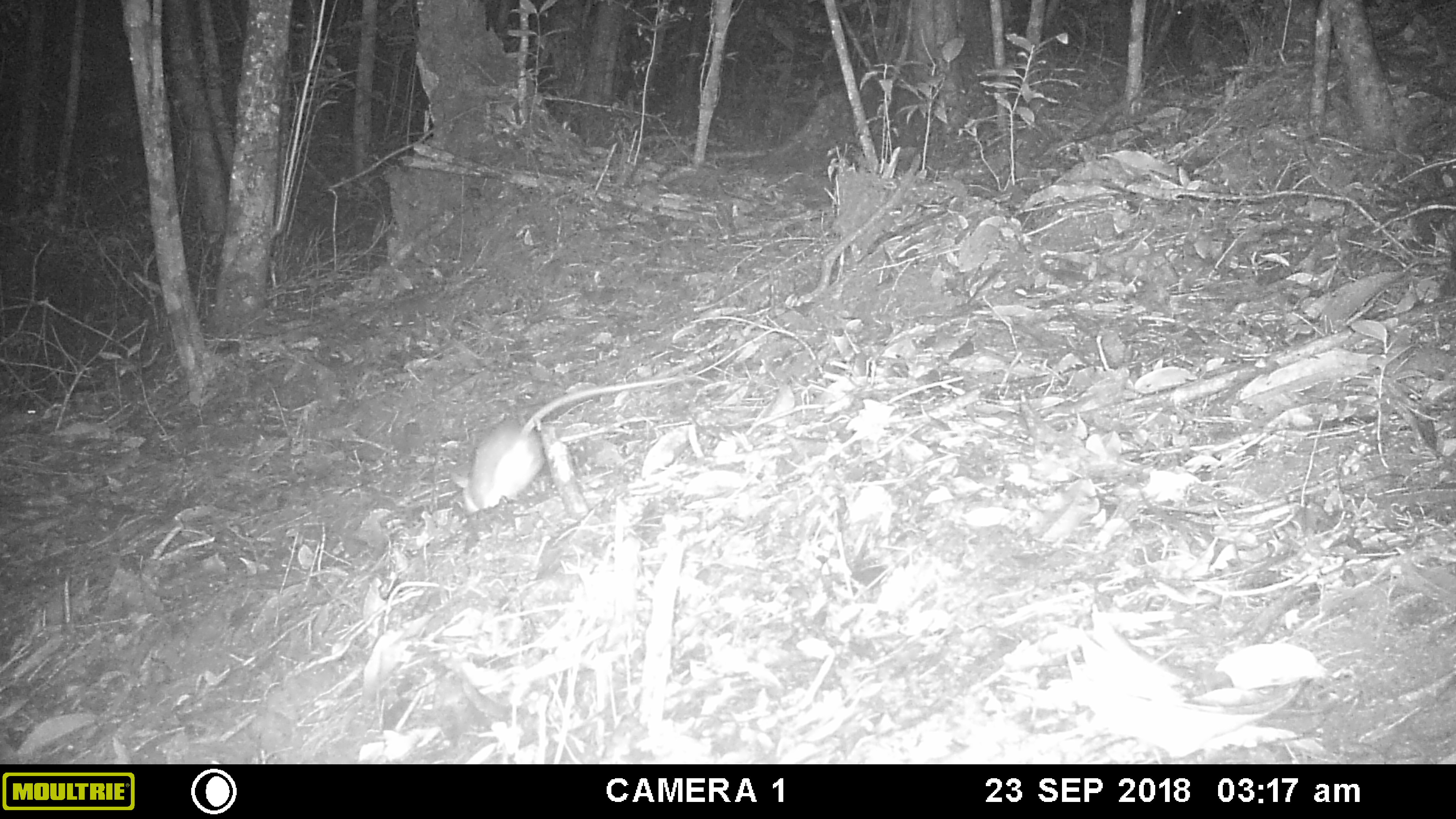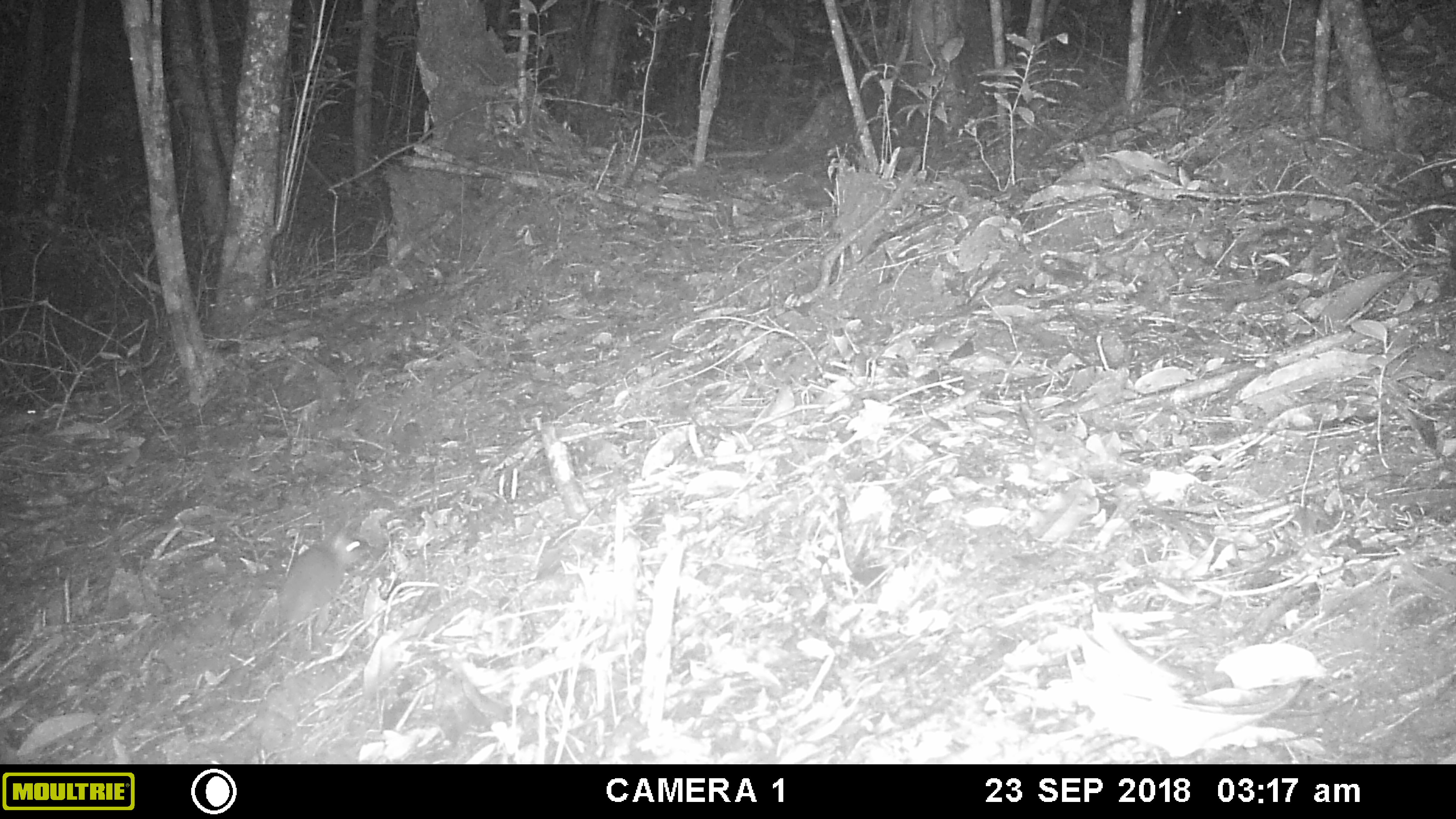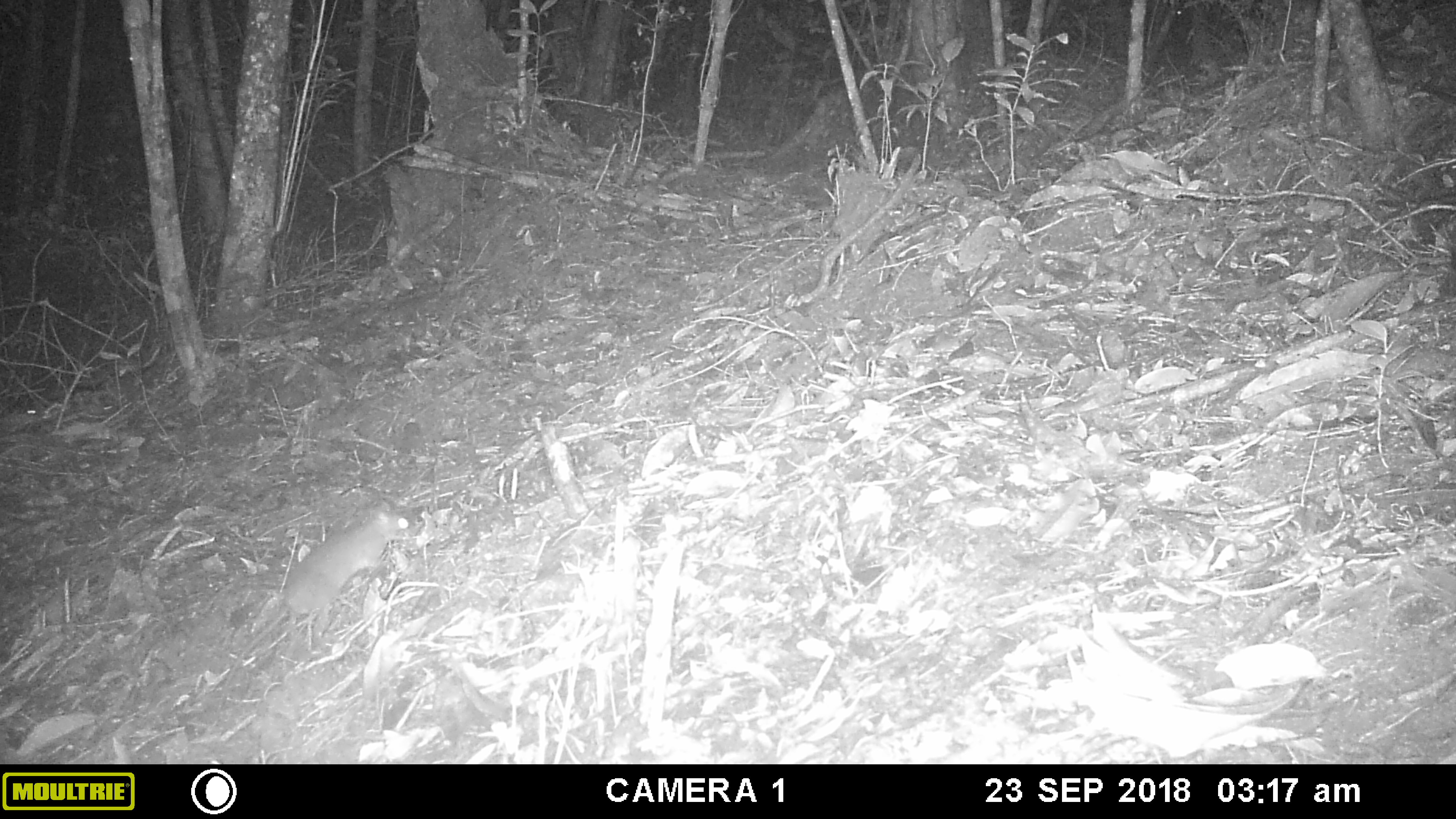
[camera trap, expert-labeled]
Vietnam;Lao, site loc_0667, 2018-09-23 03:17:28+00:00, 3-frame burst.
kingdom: Animalia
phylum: Chordata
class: Mammalia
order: Rodentia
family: Muridae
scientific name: Muridae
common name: old-world mice and rats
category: unidentified murid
Unidentified murid (old-world mice and rats) (Muridae). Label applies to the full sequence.